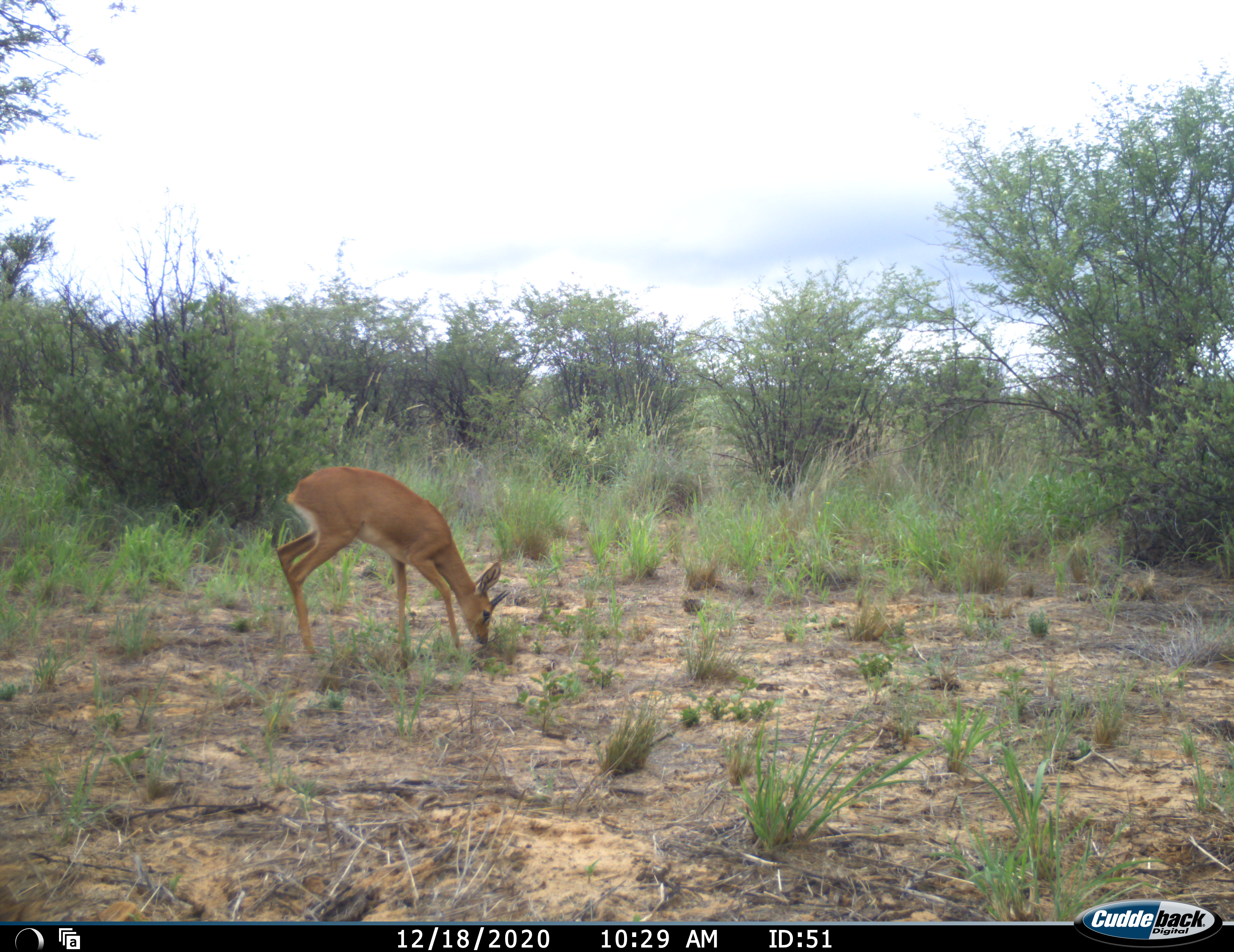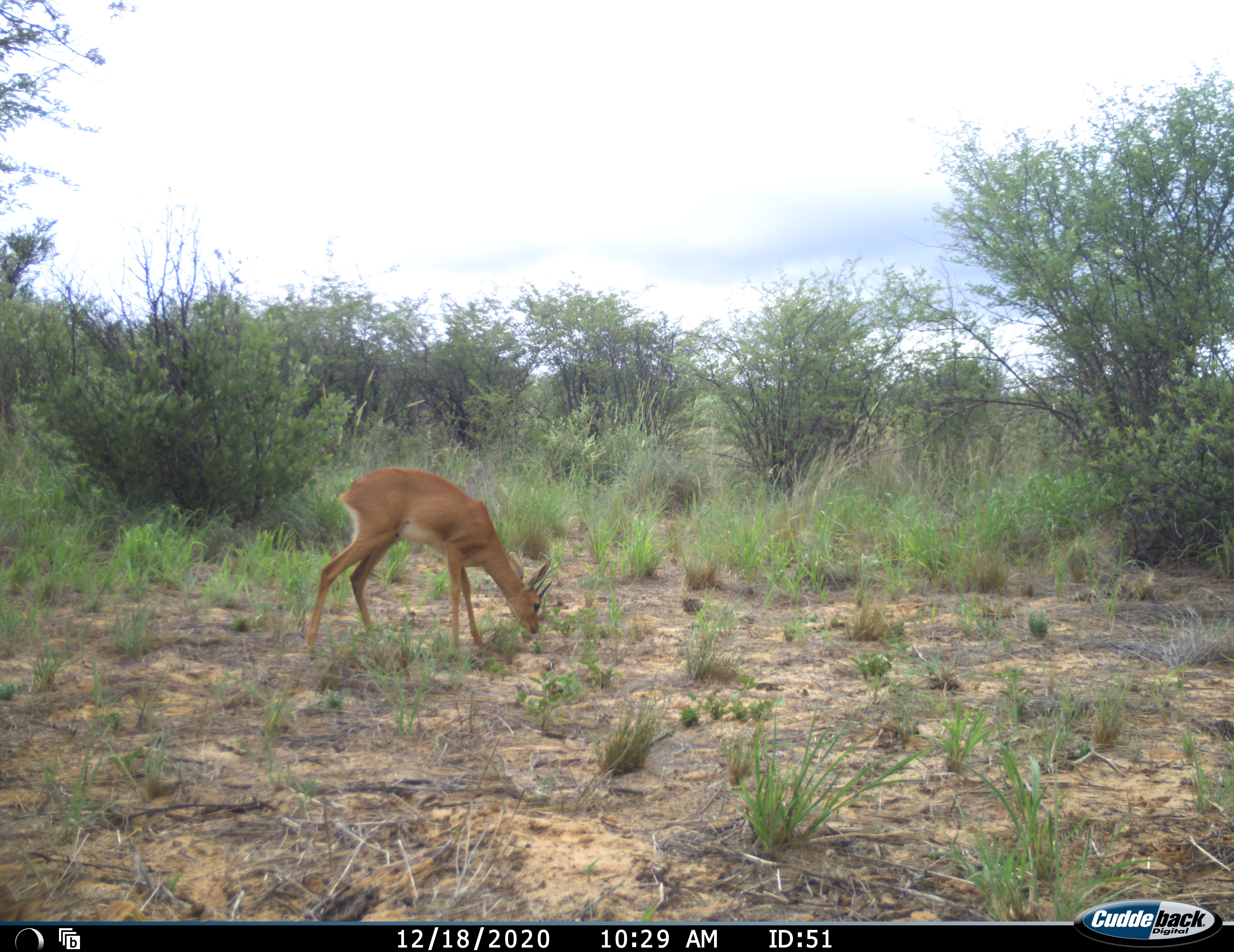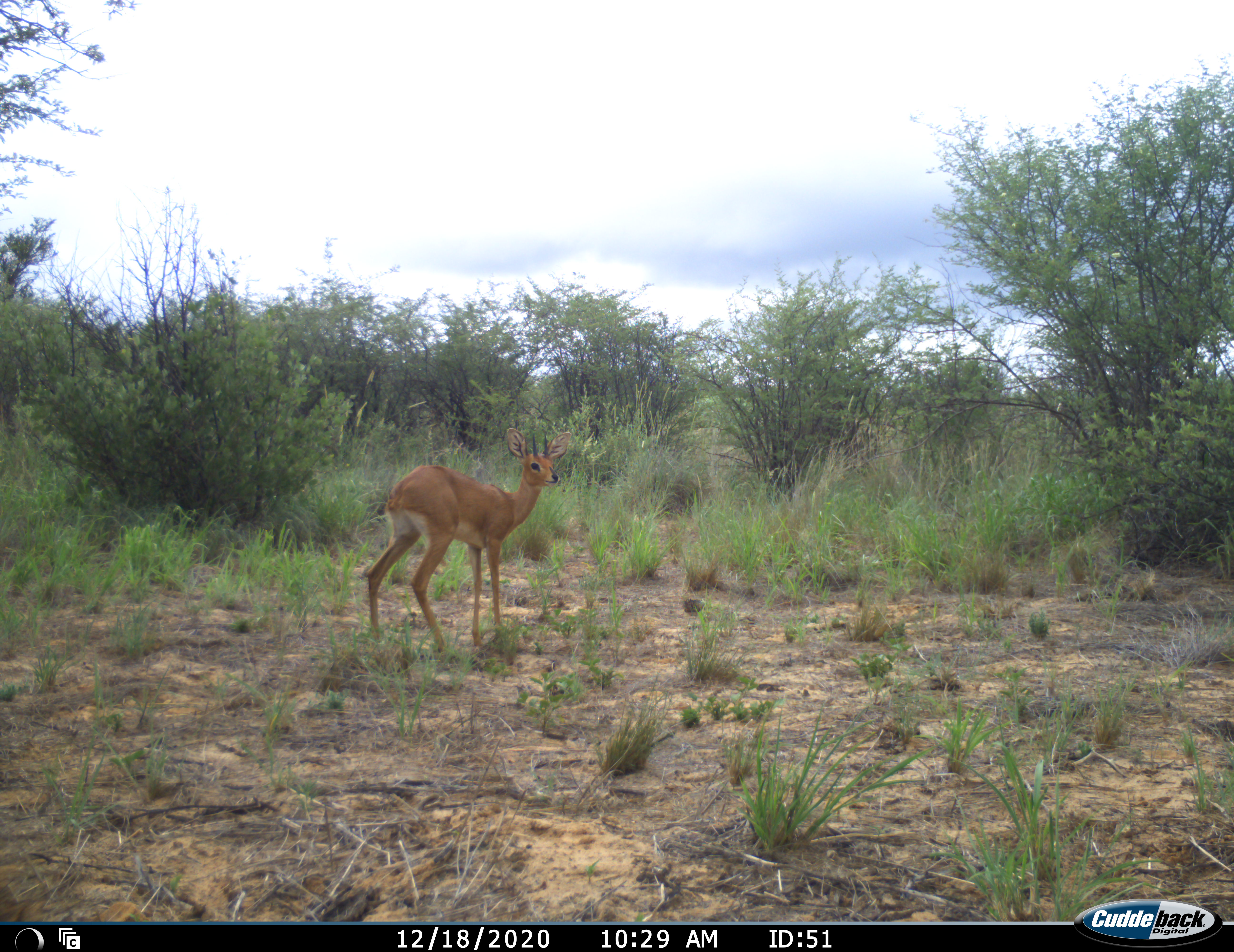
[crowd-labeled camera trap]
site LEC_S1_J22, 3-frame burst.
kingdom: Animalia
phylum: Chordata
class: Mammalia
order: Artiodactyla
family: Bovidae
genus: Raphicerus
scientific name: Raphicerus campestris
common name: steenbok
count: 1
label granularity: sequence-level